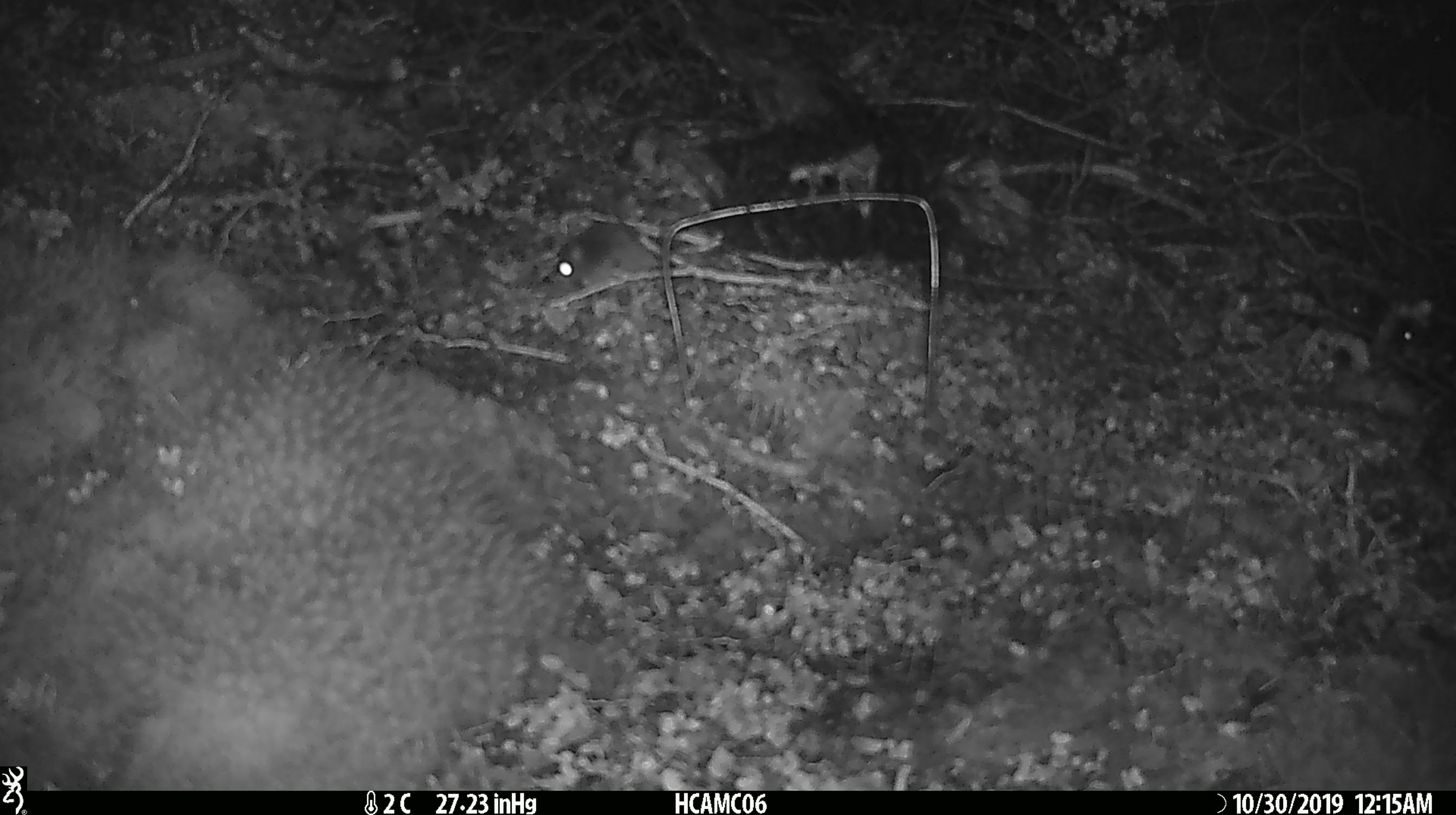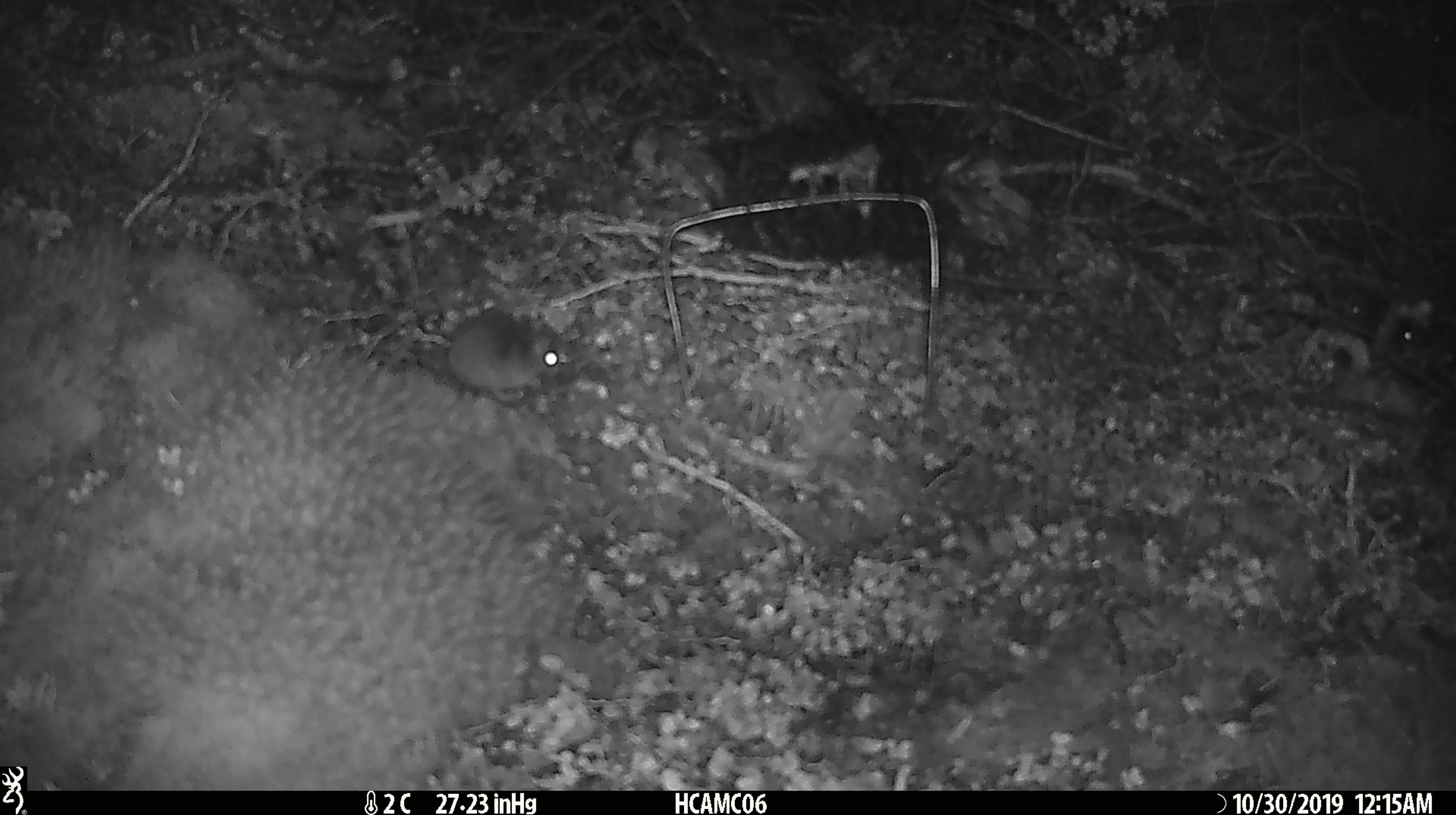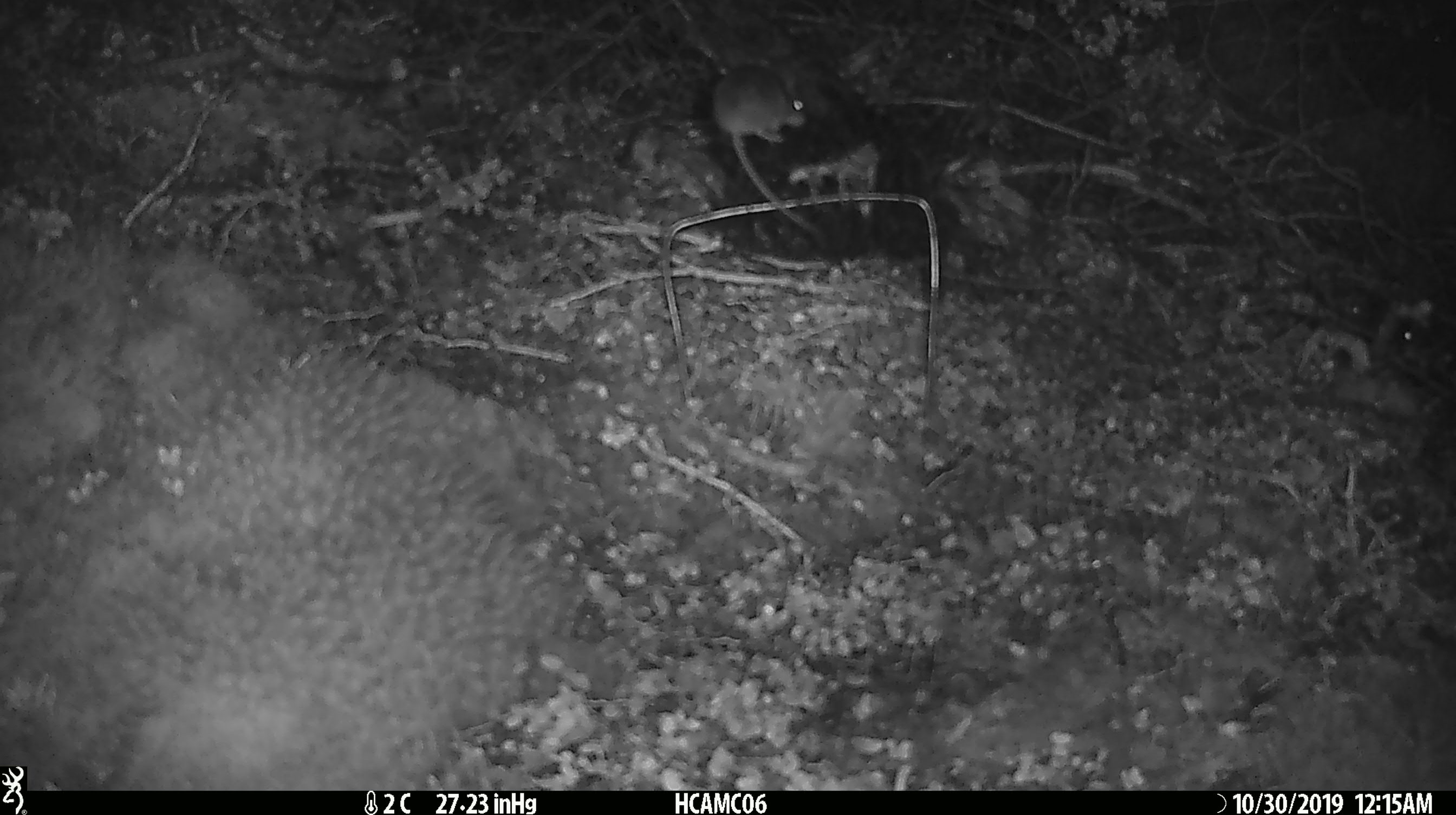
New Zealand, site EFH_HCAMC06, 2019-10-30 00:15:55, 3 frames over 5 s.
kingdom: Animalia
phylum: Chordata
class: Mammalia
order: Rodentia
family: Muridae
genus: Mus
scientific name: Mus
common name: mouse